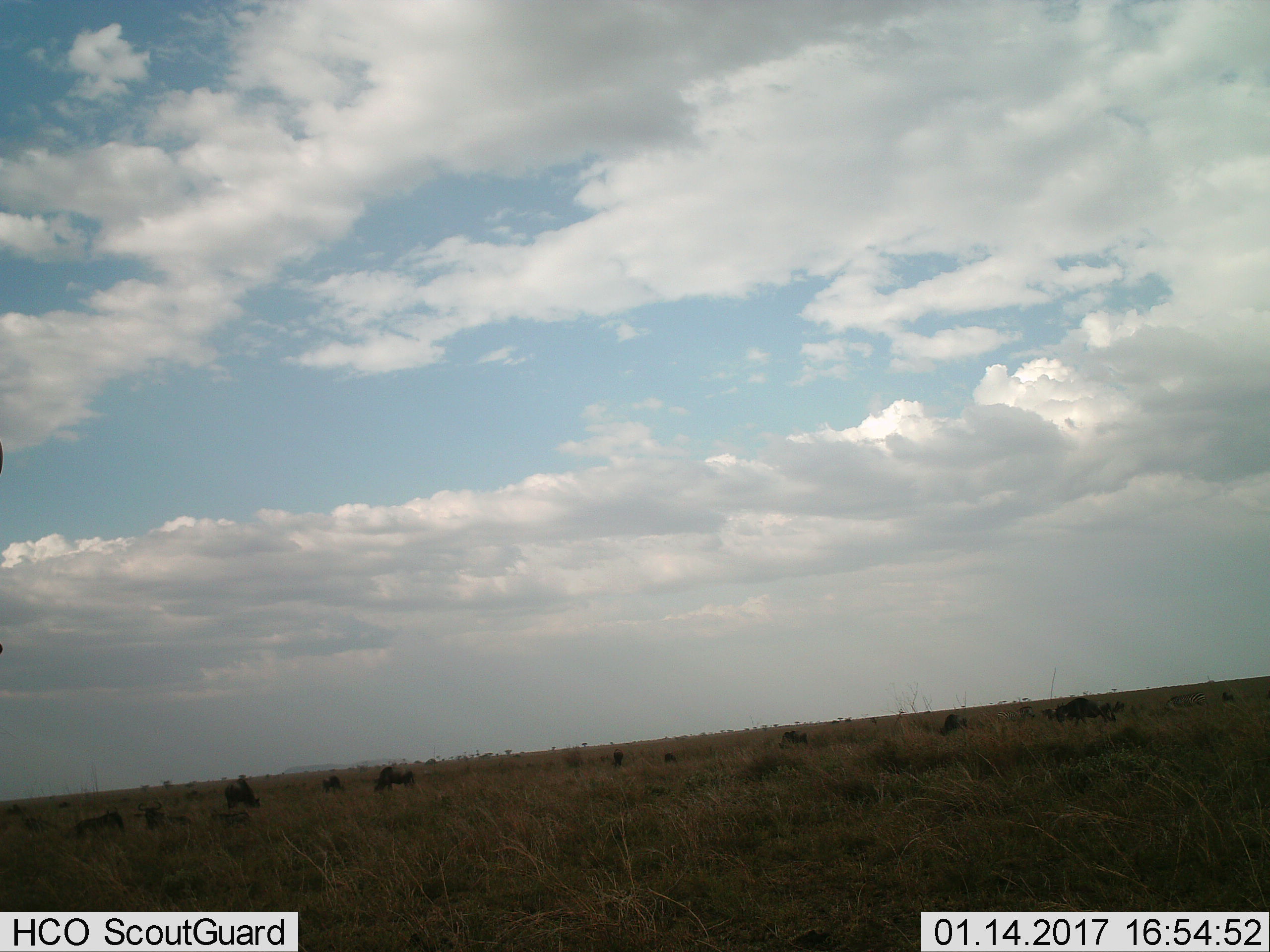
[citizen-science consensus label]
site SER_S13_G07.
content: unidentified animal